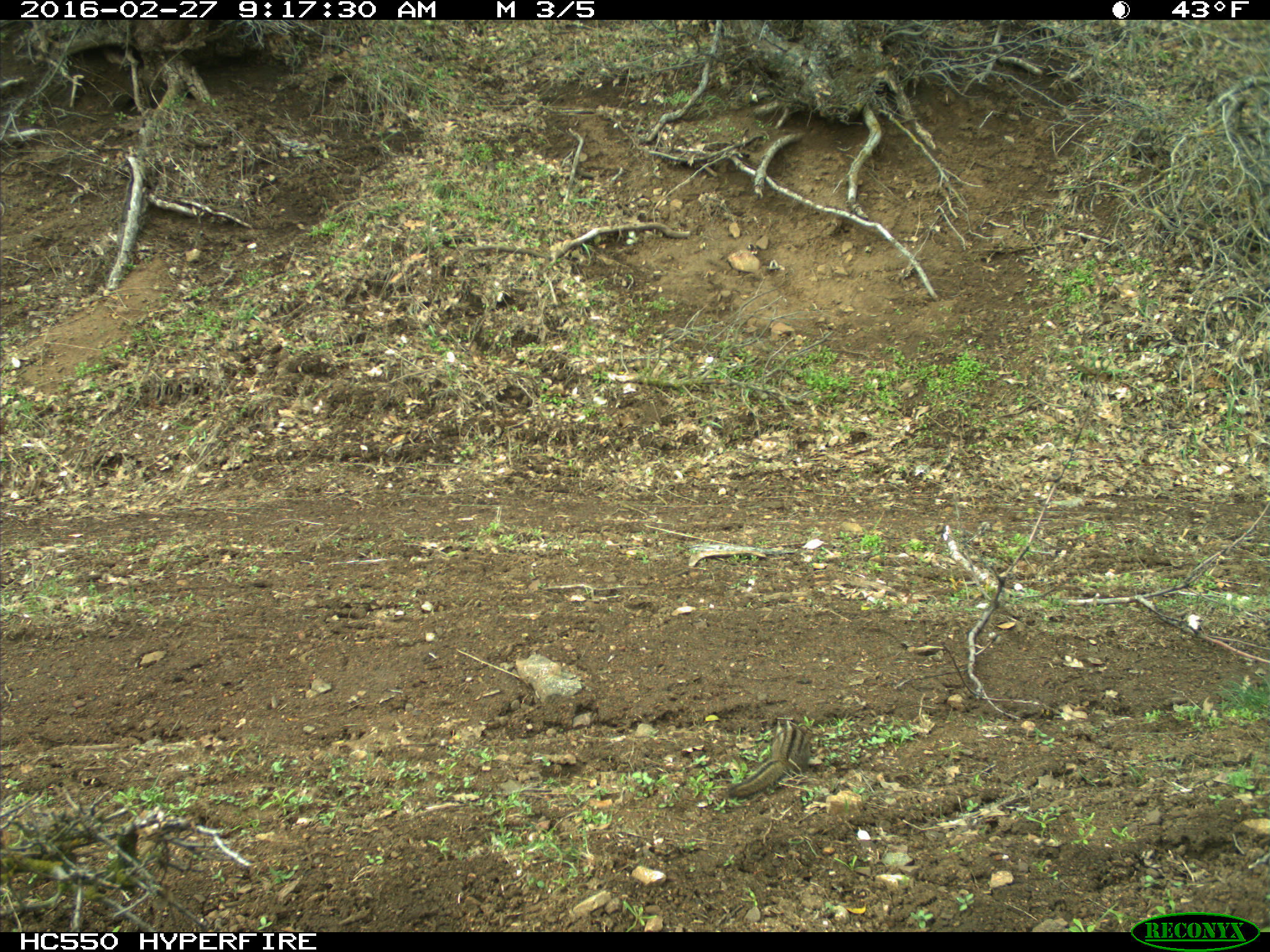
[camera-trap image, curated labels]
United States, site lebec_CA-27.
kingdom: Animalia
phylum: Chordata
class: Mammalia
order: Rodentia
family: Sciuridae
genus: Tamias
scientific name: Tamias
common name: chipmunk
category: unidentified chipmunk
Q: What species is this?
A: Unidentified chipmunk (chipmunk) (Tamias).